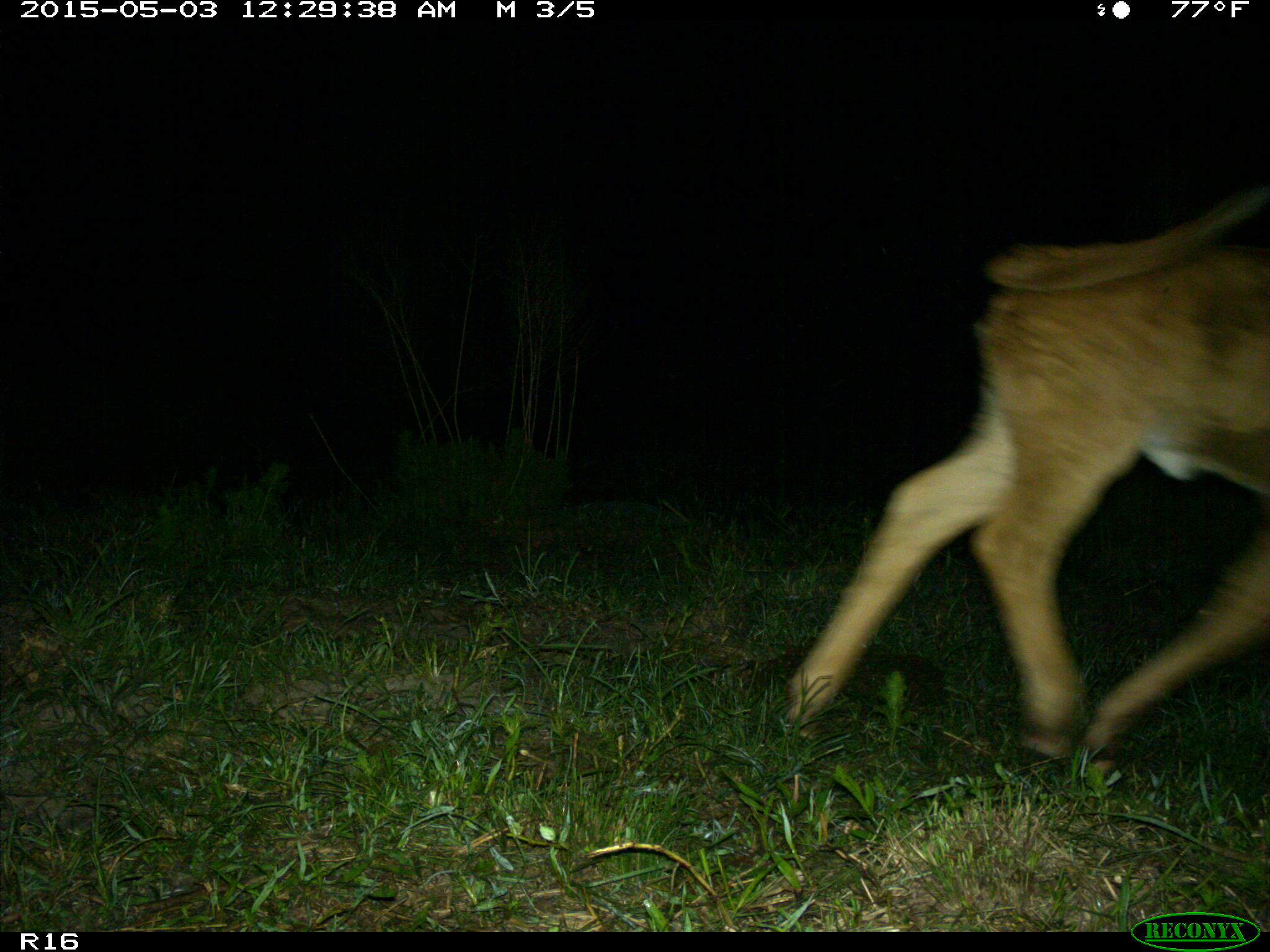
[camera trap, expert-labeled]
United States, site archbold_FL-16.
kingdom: Animalia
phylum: Chordata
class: Mammalia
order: Artiodactyla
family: Bovidae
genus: Bos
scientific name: Bos taurus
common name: domestic cow